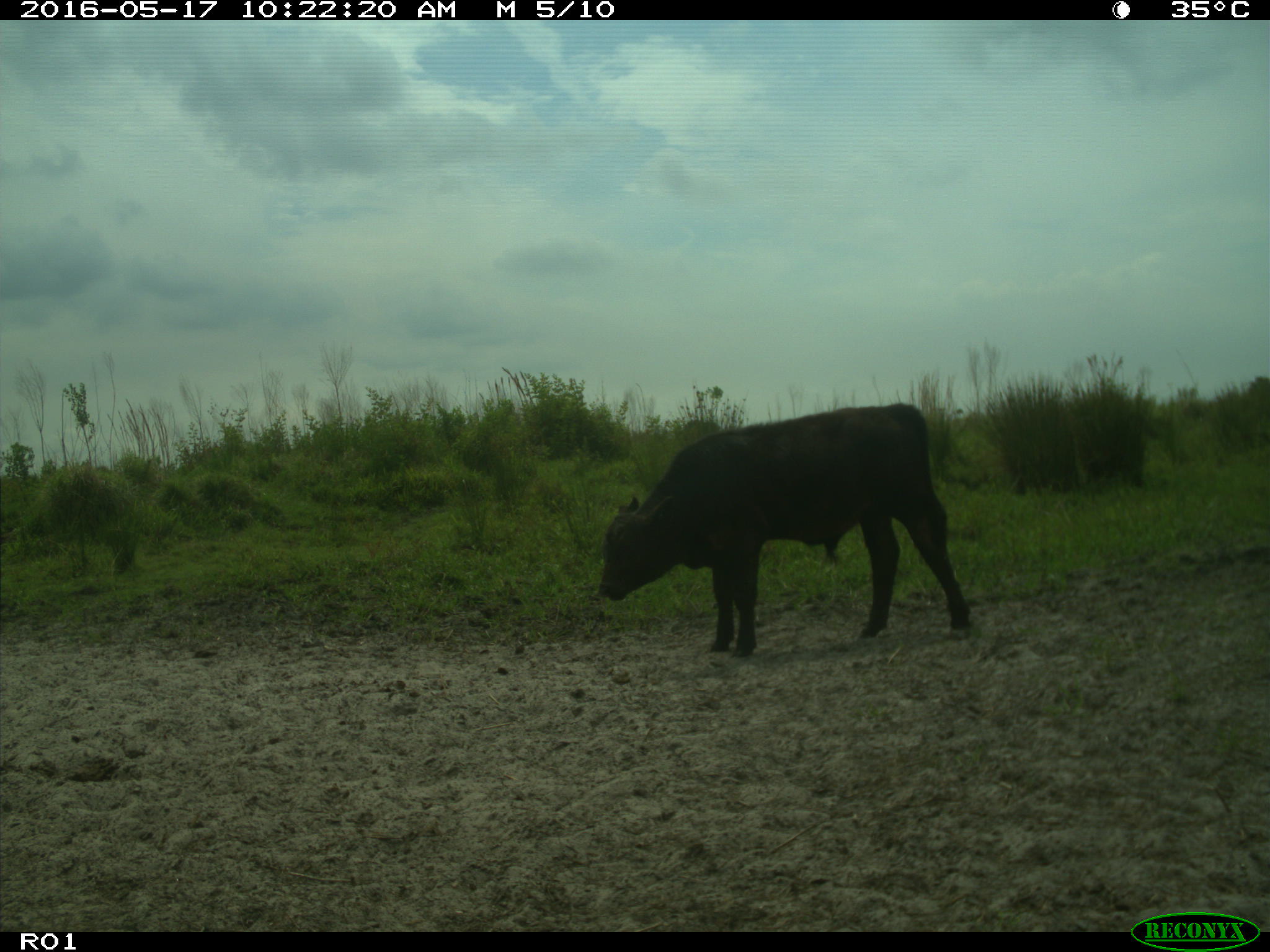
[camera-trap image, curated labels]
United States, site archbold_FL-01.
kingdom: Animalia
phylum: Chordata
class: Mammalia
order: Artiodactyla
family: Bovidae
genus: Bos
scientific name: Bos taurus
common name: domestic cow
Bos taurus (domestic cow).